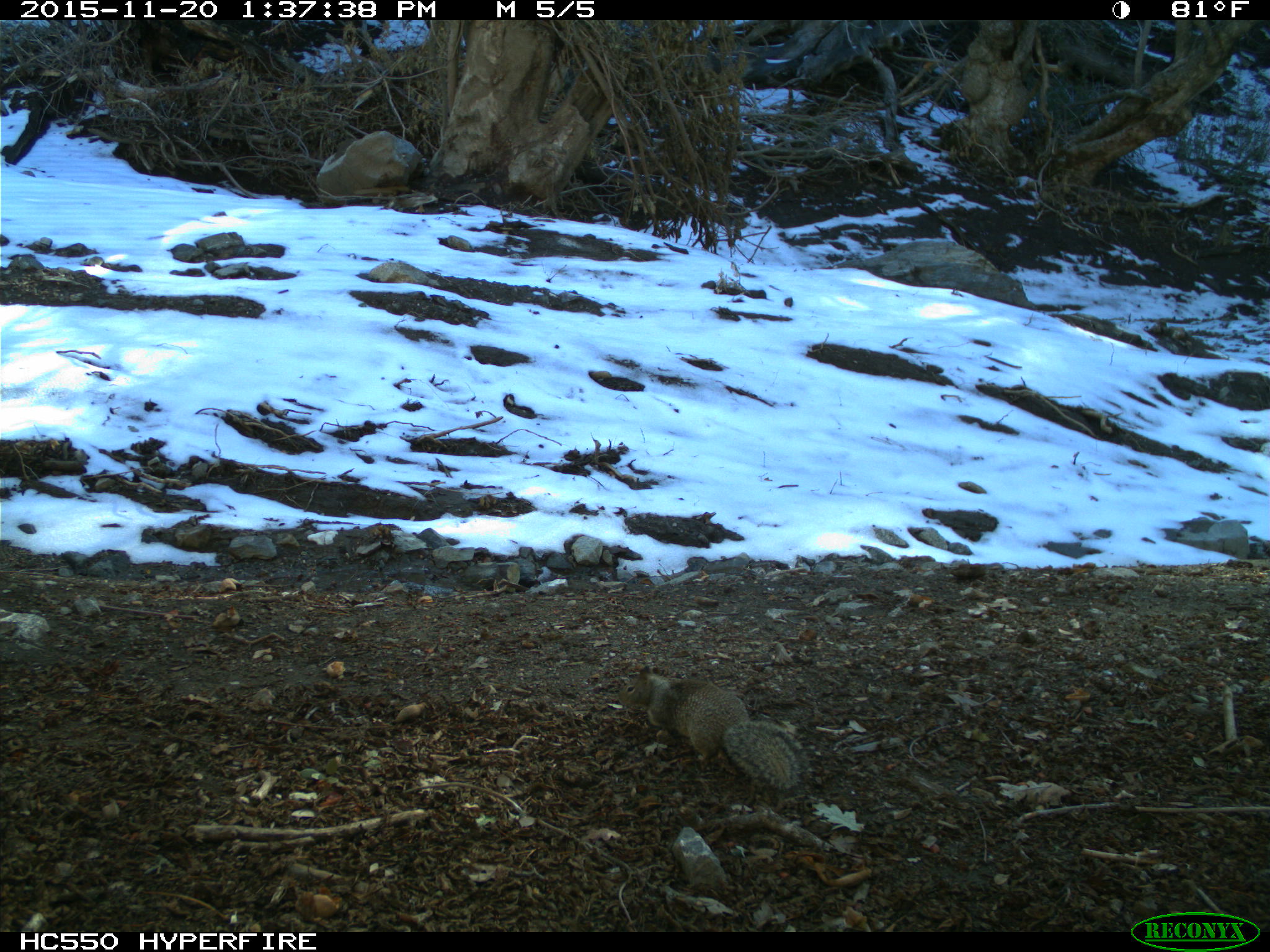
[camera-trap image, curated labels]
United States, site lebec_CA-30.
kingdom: Animalia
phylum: Chordata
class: Mammalia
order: Rodentia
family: Sciuridae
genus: Otospermophilus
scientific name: Otospermophilus beecheyi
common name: california ground squirrel